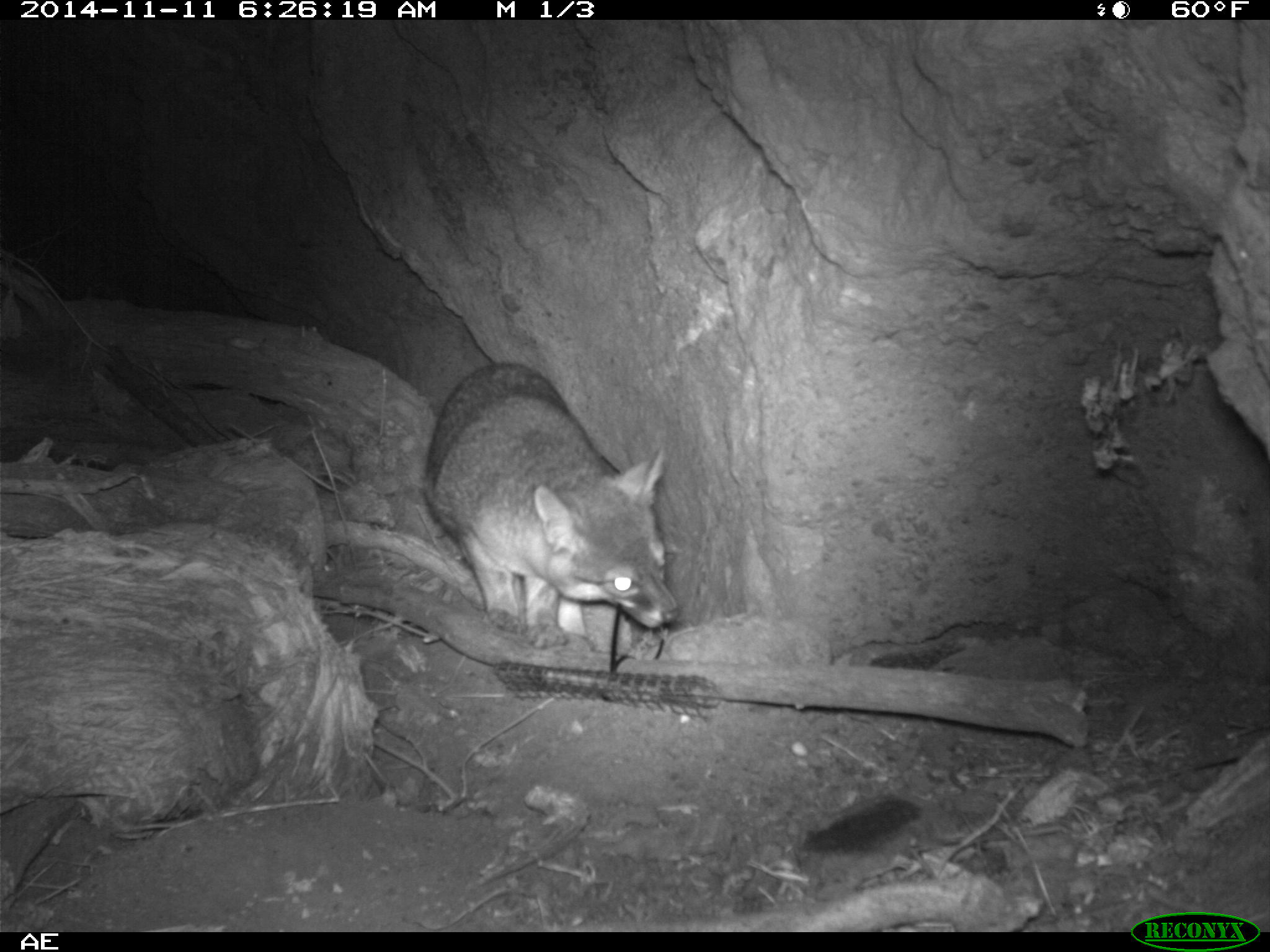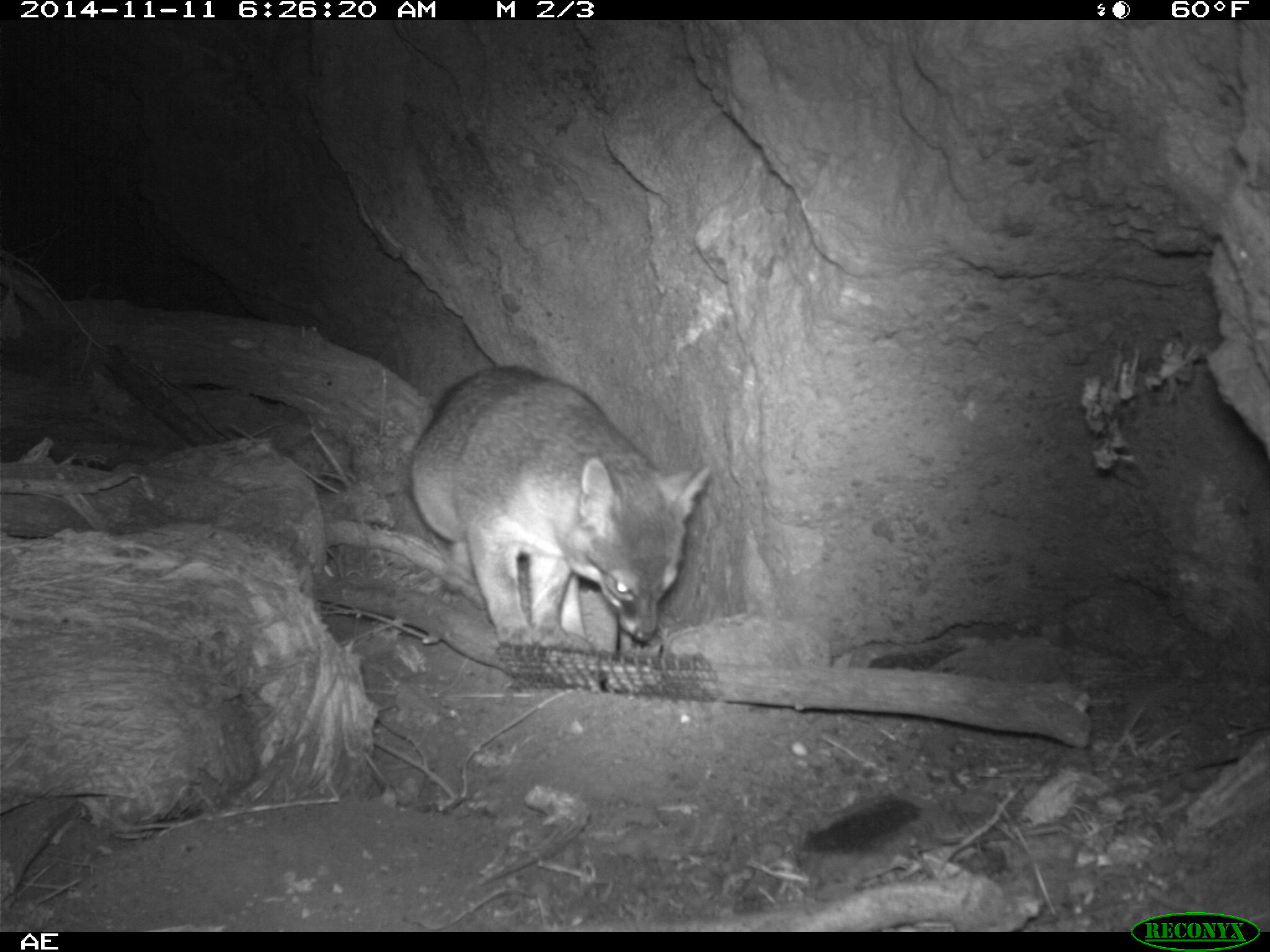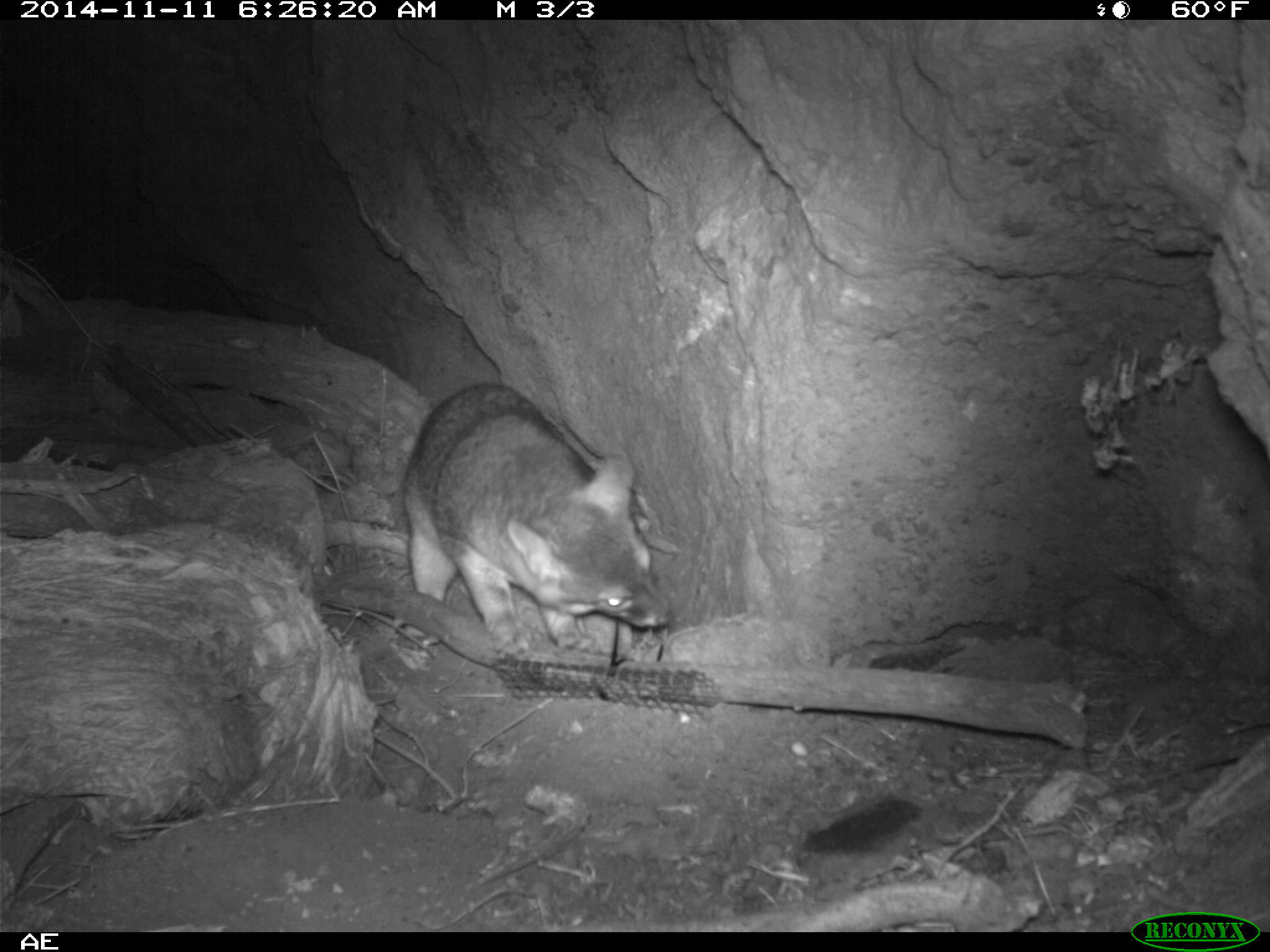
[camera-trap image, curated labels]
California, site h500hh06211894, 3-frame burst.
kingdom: Animalia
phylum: Chordata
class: Mammalia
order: Carnivora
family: Canidae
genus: Urocyon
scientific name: Urocyon littoralis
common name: island fox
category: fox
Fox (island fox) (Urocyon littoralis).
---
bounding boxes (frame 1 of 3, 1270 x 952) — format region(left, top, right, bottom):
fox: region(422, 363, 677, 648)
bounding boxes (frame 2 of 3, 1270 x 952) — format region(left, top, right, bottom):
fox: region(408, 361, 709, 648)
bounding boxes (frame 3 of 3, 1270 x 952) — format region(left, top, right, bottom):
fox: region(401, 382, 672, 650)